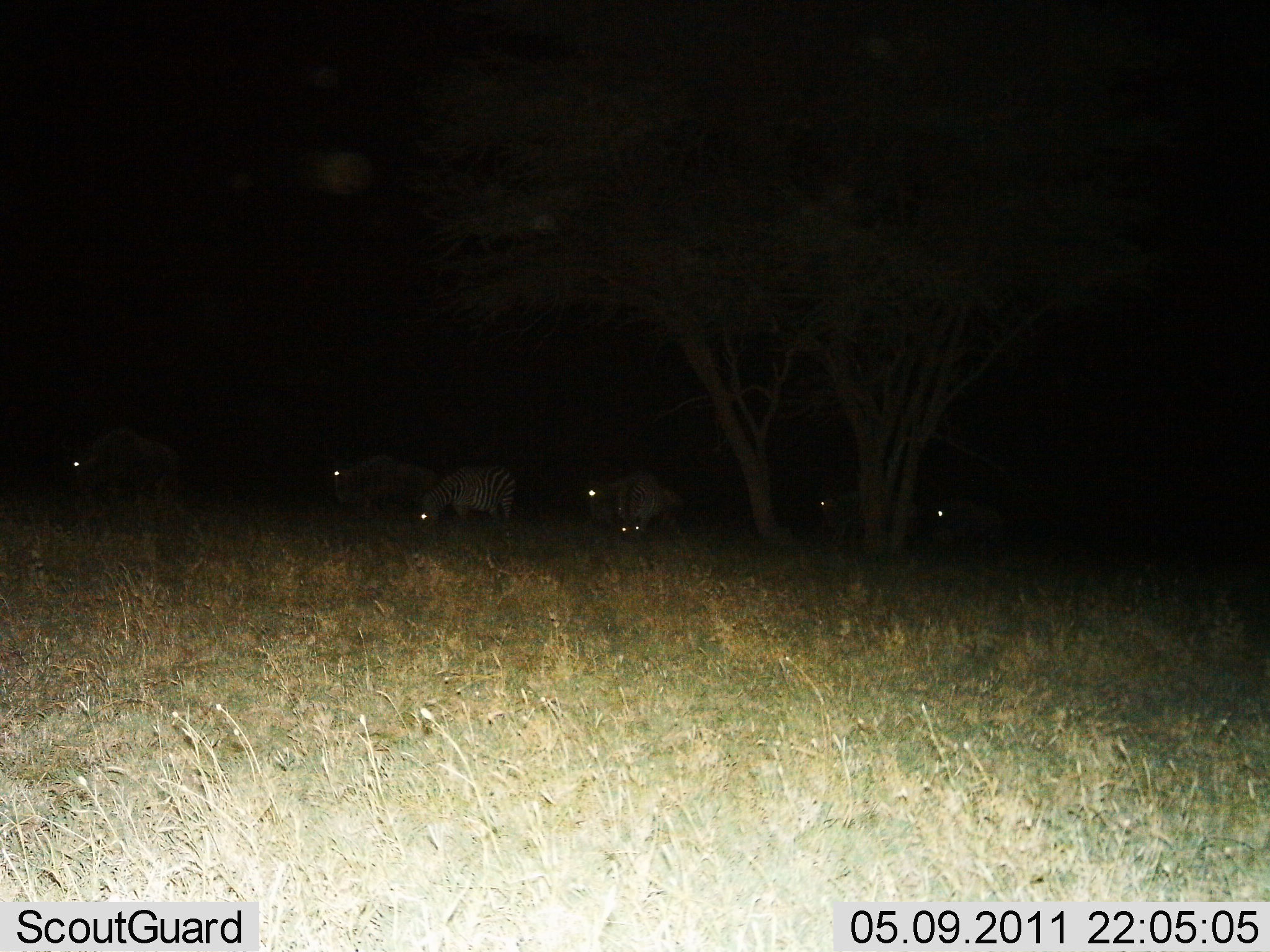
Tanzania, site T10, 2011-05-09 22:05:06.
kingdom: Animalia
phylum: Chordata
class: Mammalia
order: Perissodactyla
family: Equidae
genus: Equus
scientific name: Equus quagga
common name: plains zebra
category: zebra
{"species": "zebra (plains zebra) (Equus quagga)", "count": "7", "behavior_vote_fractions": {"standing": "21%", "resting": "0%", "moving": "21%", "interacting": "0%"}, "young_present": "0%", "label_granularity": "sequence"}